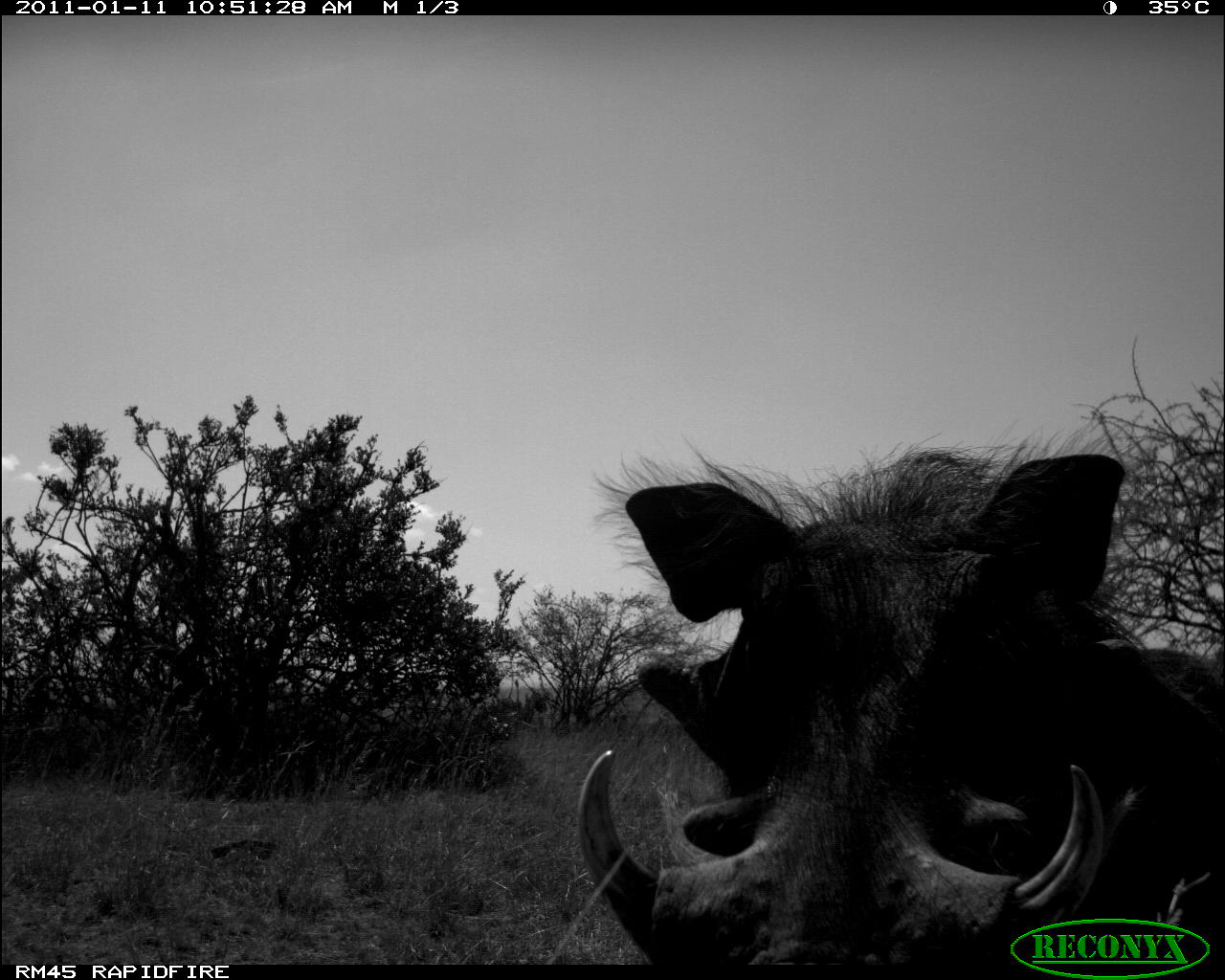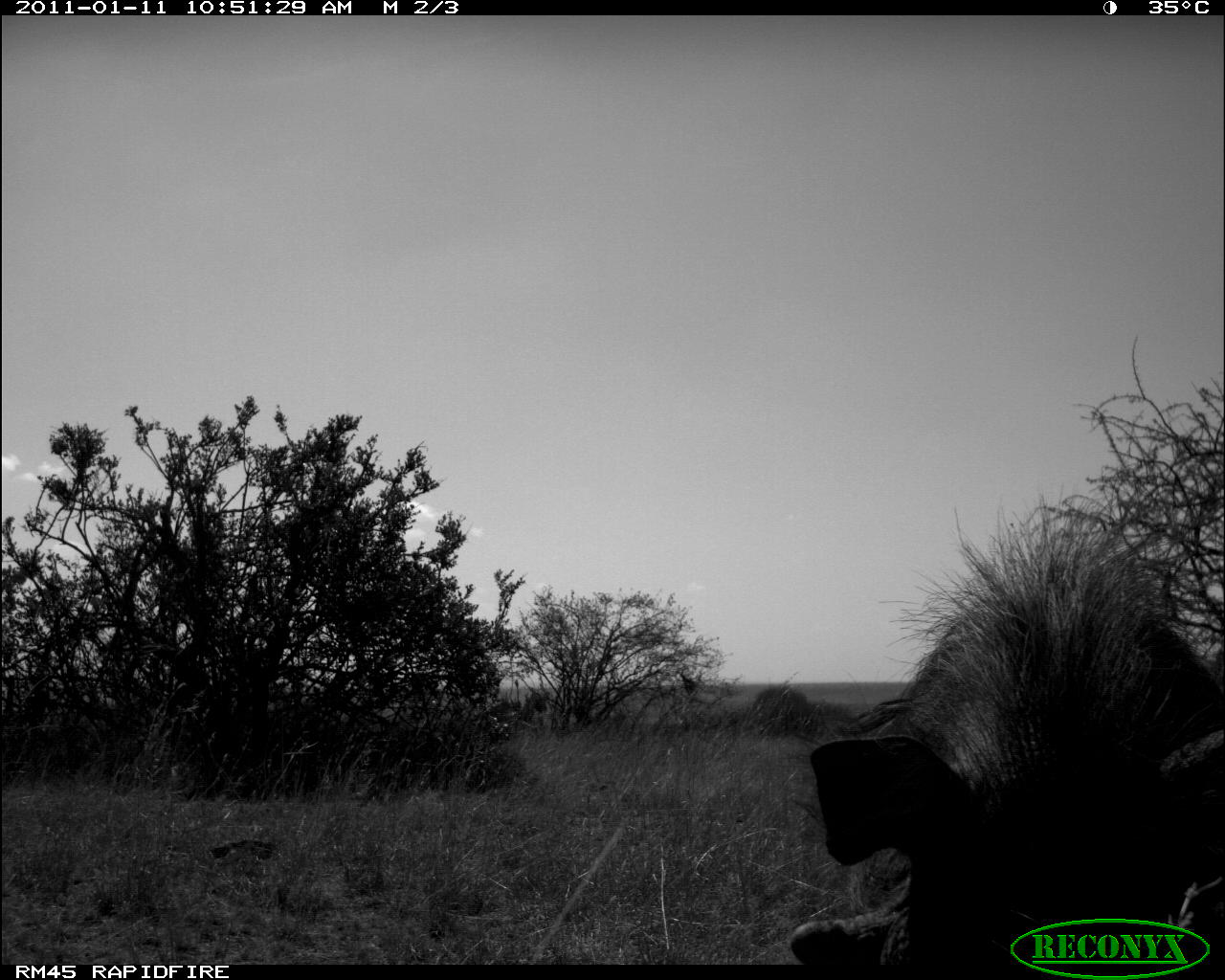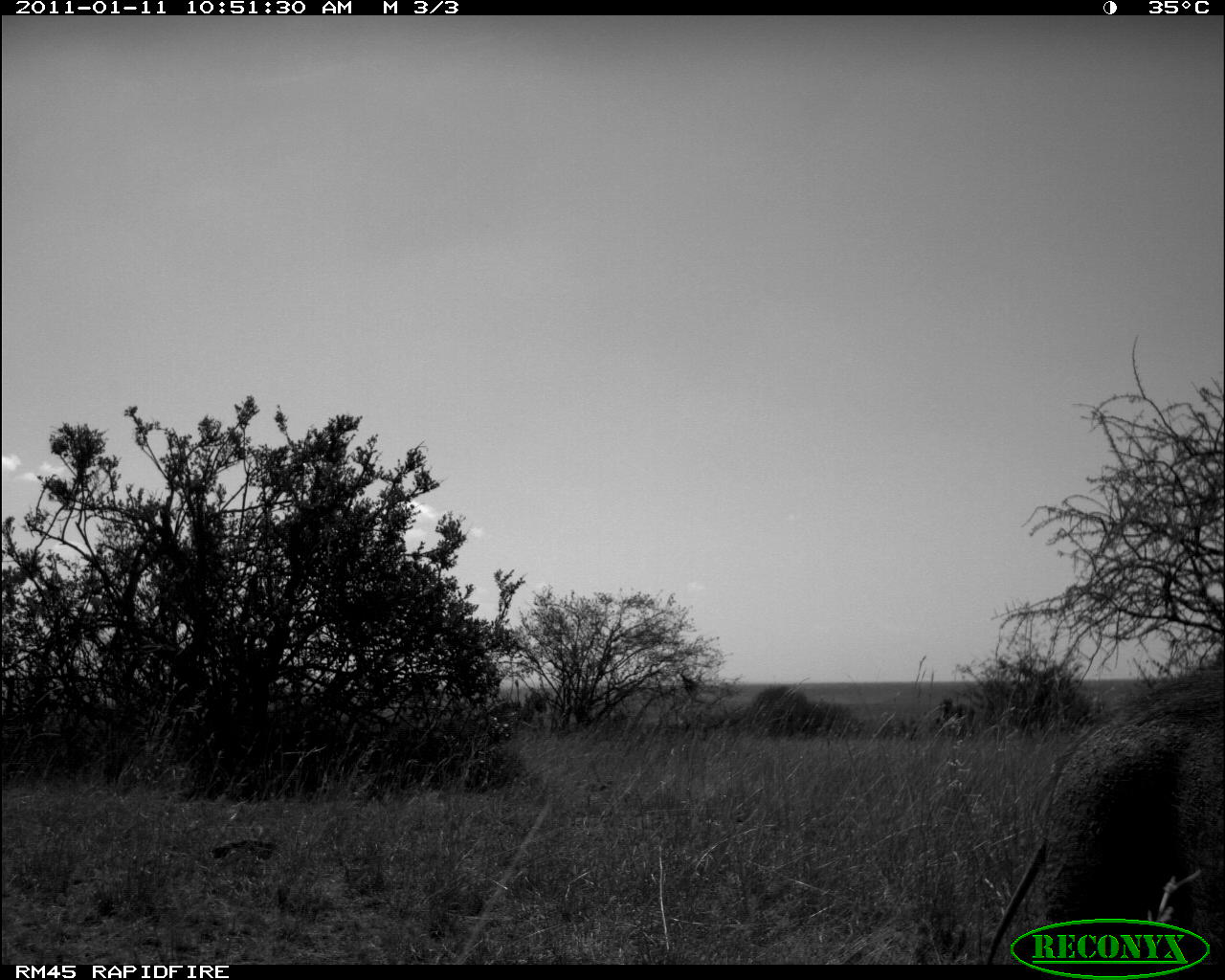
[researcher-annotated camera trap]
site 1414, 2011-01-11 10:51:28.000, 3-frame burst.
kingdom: Animalia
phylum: Chordata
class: Mammalia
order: Artiodactyla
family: Suidae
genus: Phacochoerus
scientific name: Phacochoerus africanus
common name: common warthog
Phacochoerus africanus (common warthog), count 1.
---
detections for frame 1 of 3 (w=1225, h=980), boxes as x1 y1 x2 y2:
phacochoerus africanus: 581 428 1225 961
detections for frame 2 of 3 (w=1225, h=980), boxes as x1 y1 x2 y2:
phacochoerus africanus: 785 478 1222 963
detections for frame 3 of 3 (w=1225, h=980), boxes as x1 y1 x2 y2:
phacochoerus africanus: 984 669 1223 964